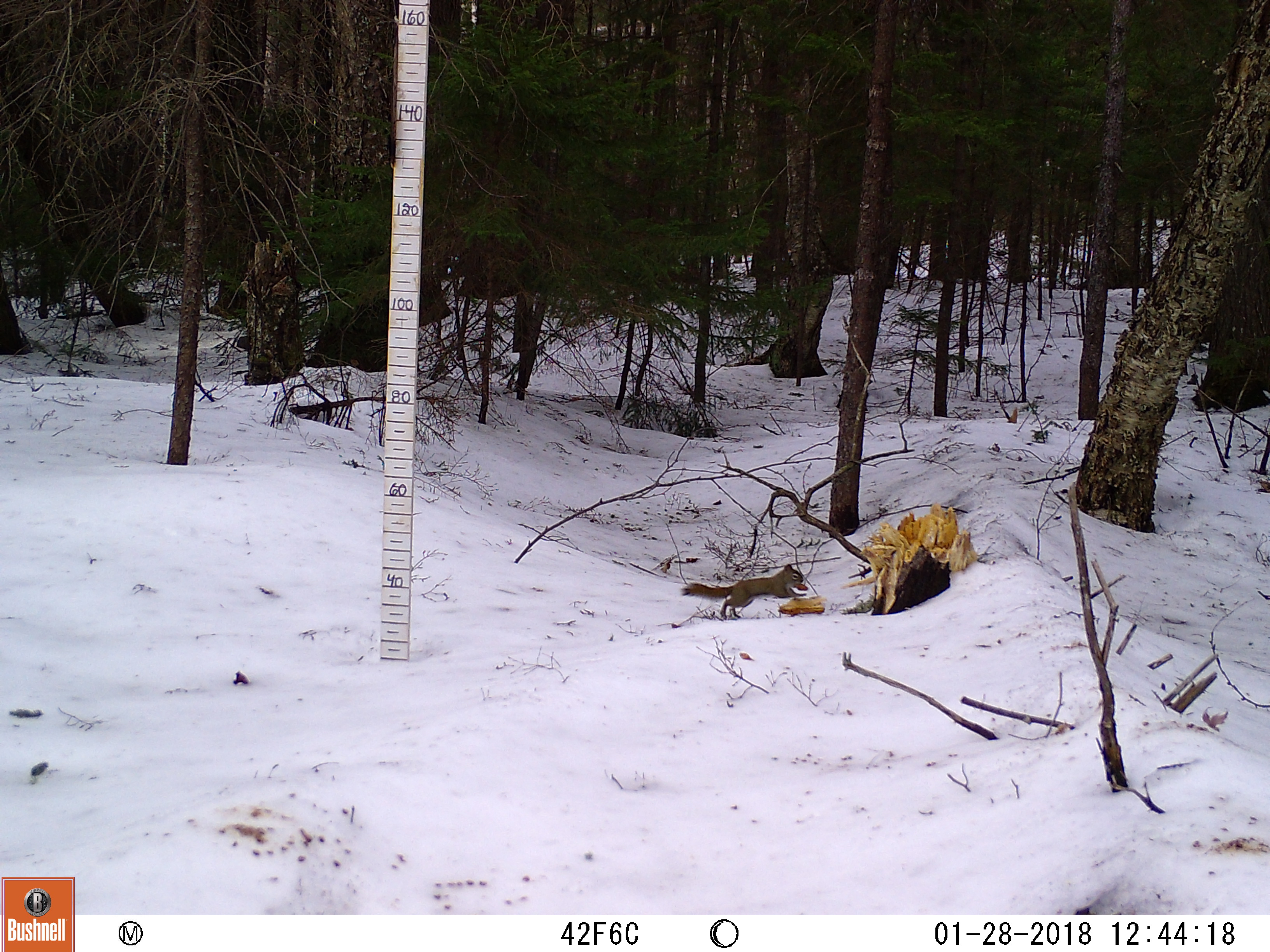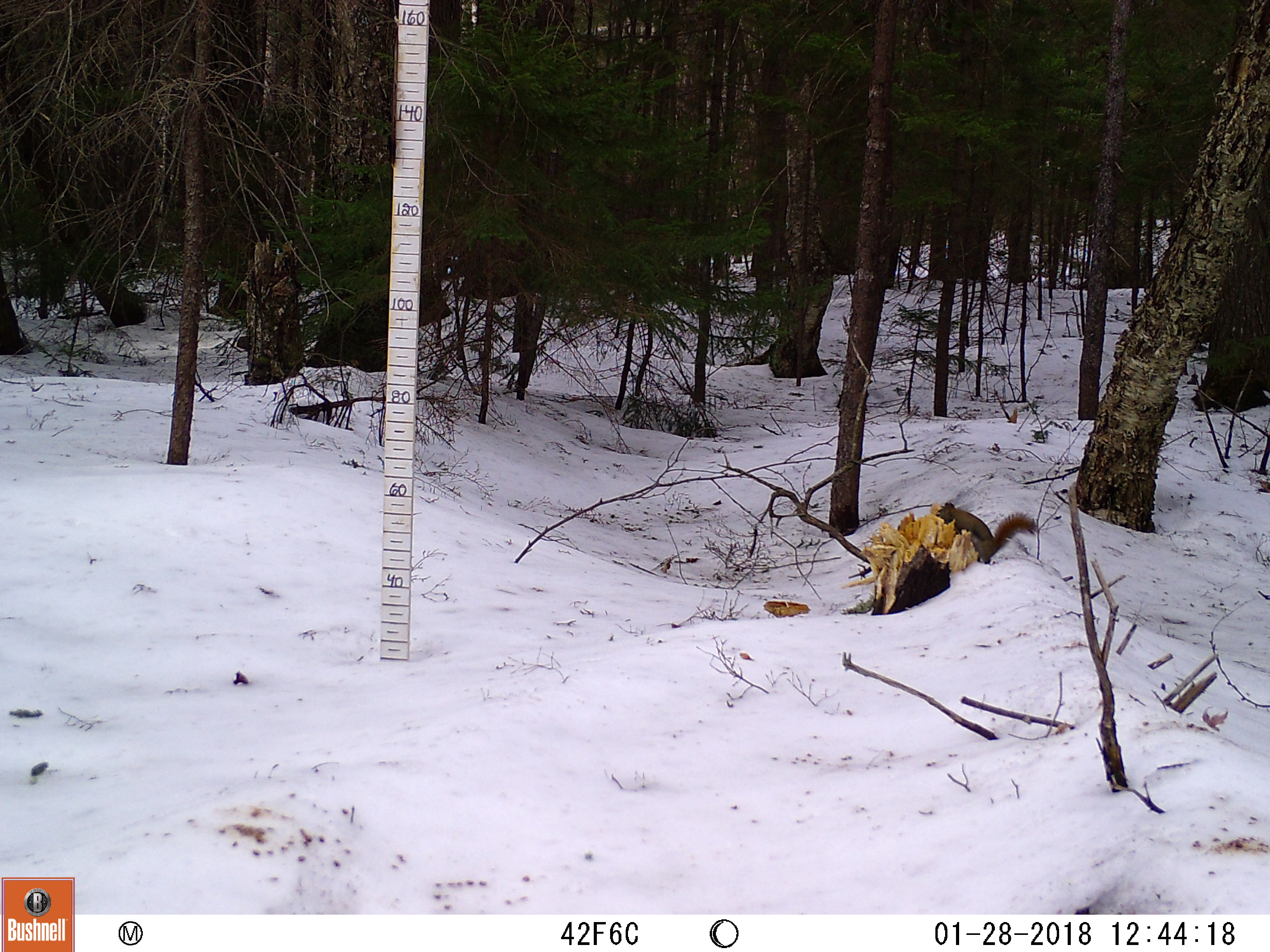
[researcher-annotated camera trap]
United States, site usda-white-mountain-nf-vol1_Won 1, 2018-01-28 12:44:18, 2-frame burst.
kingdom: Animalia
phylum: Chordata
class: Mammalia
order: Rodentia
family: Sciuridae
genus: Tamiasciurus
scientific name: Tamiasciurus hudsonicus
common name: red squirrel